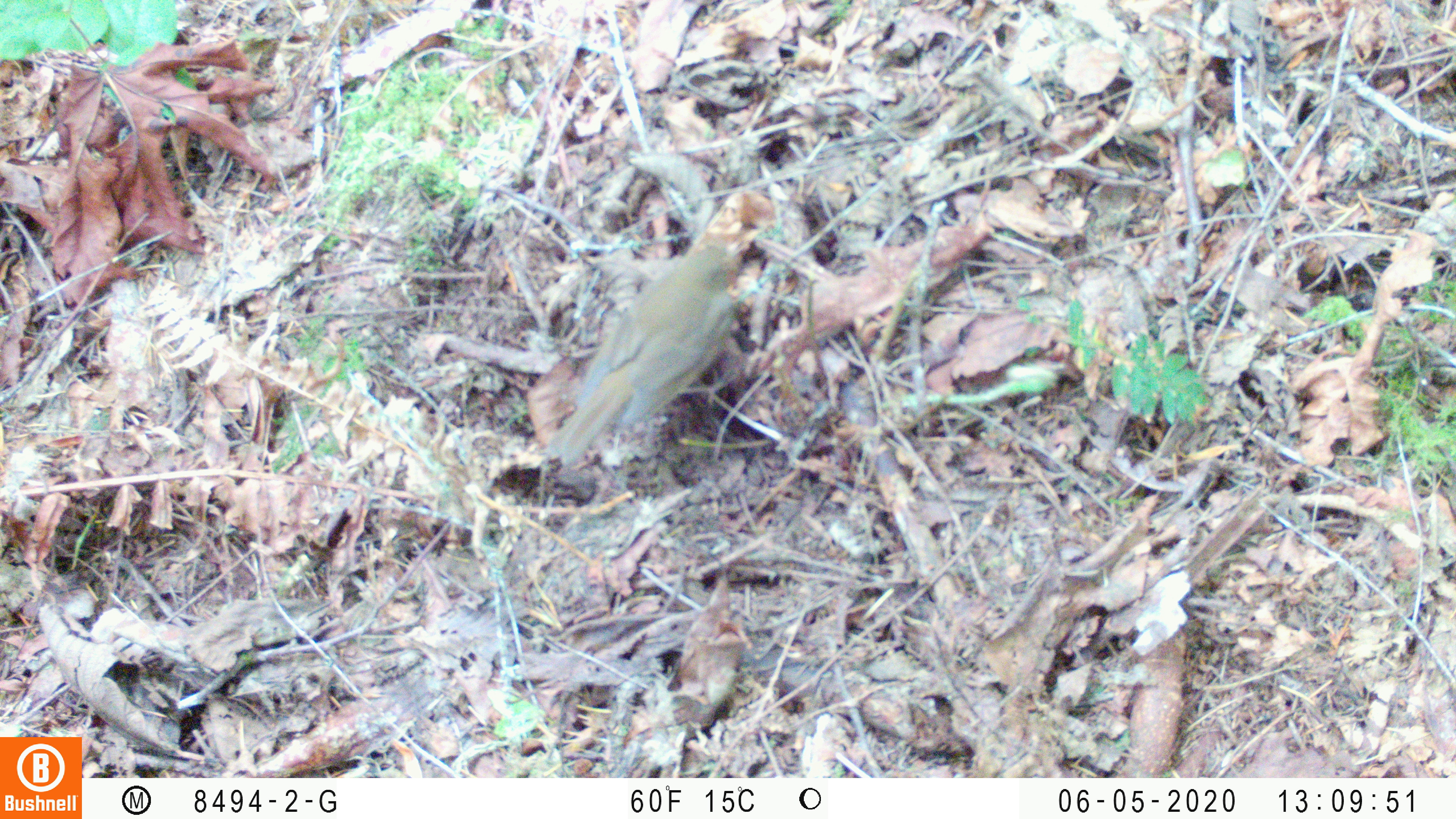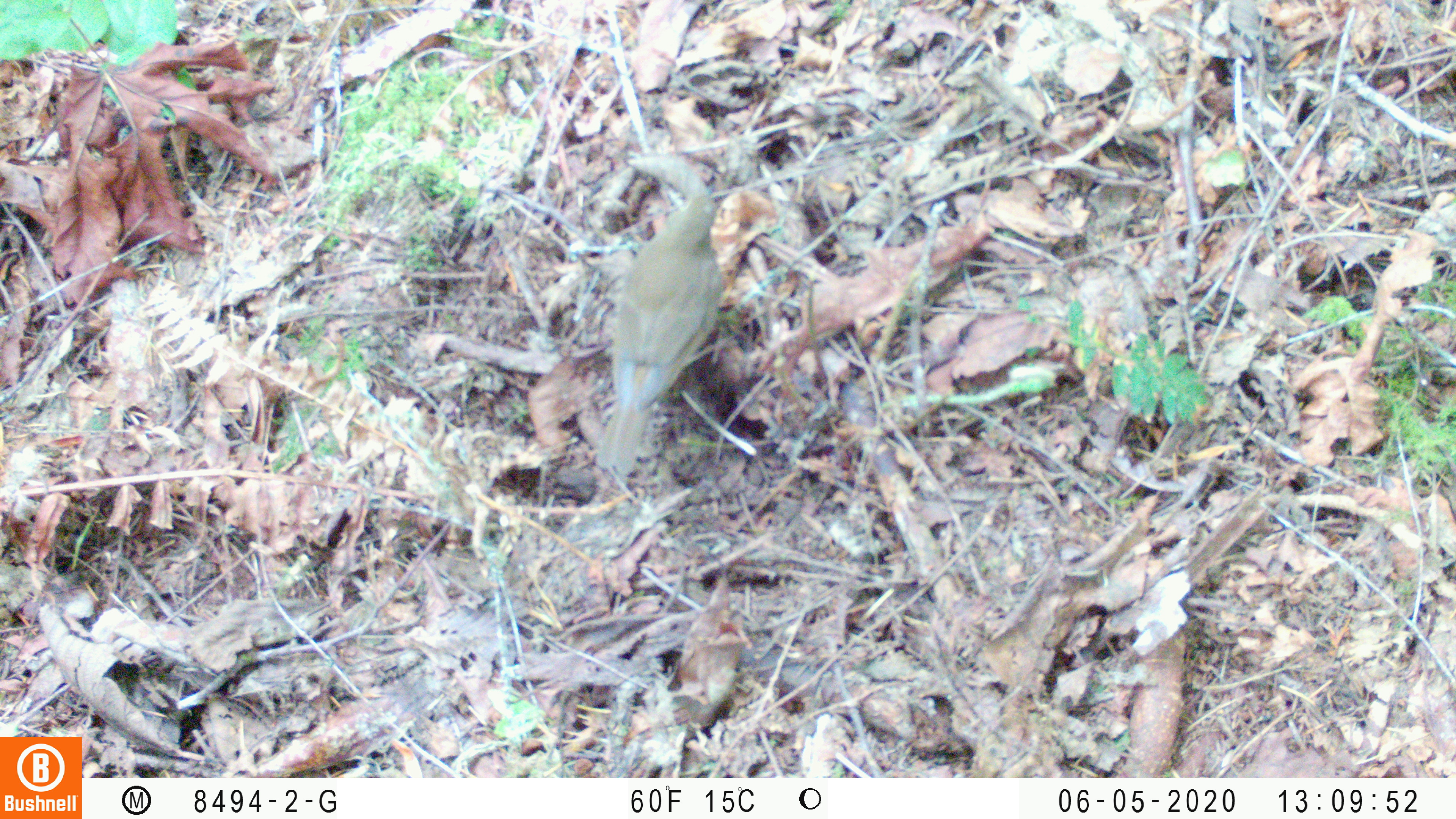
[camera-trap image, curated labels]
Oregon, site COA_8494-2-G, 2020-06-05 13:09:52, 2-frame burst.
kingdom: Animalia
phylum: Chordata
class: Aves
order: Passeriformes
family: Turdidae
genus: Catharus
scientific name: Catharus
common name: brown thrushes and nightingale-thrushes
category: catharus species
Catharus species (brown thrushes and nightingale-thrushes) (Catharus).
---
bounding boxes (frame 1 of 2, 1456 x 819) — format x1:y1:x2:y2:
catharus species: 540:233:751:482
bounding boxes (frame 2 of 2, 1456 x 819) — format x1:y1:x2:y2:
catharus species: 584:186:729:483